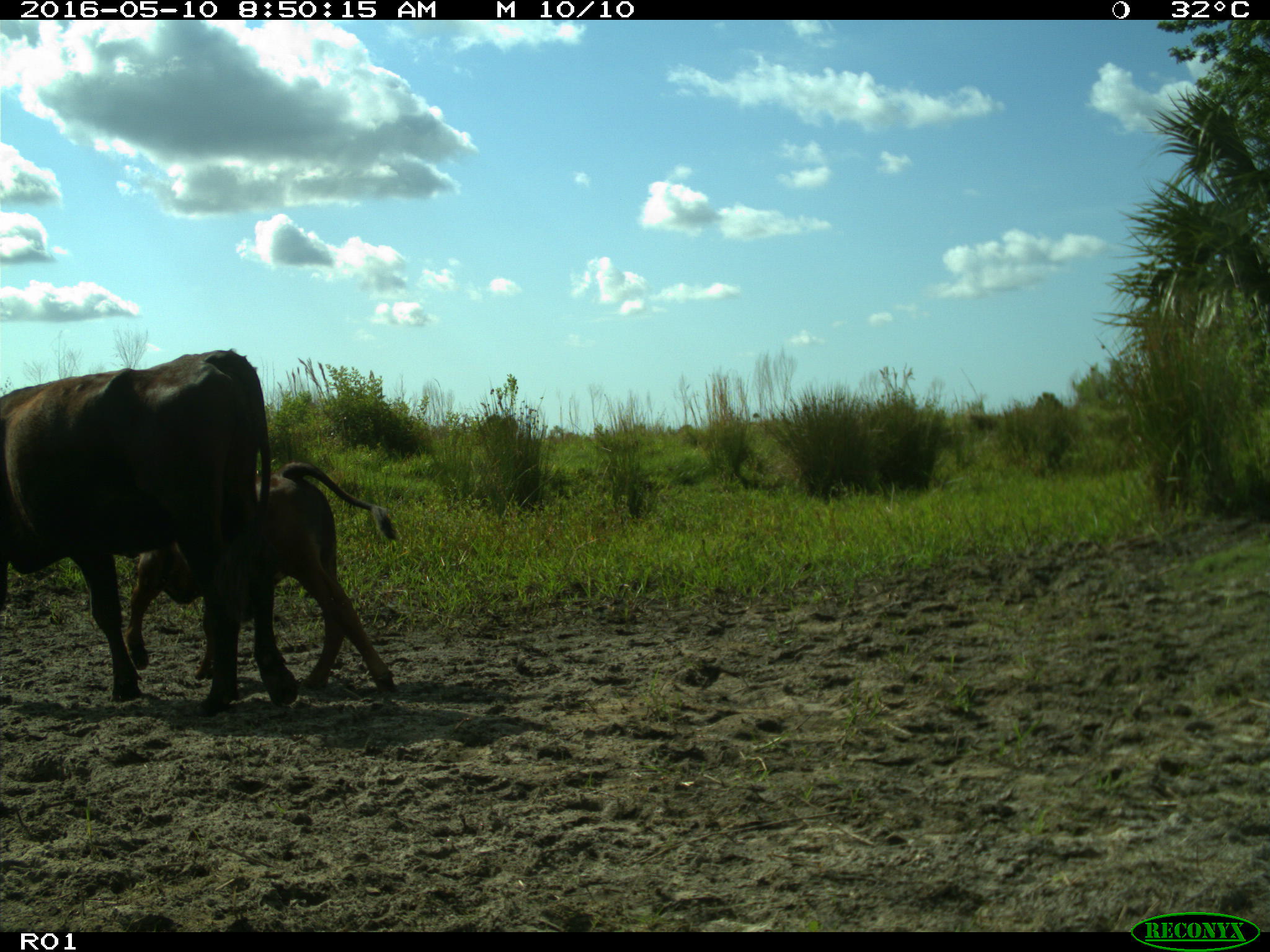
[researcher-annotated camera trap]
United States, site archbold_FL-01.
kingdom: Animalia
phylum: Chordata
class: Mammalia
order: Artiodactyla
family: Bovidae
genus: Bos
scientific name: Bos taurus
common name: domestic cow